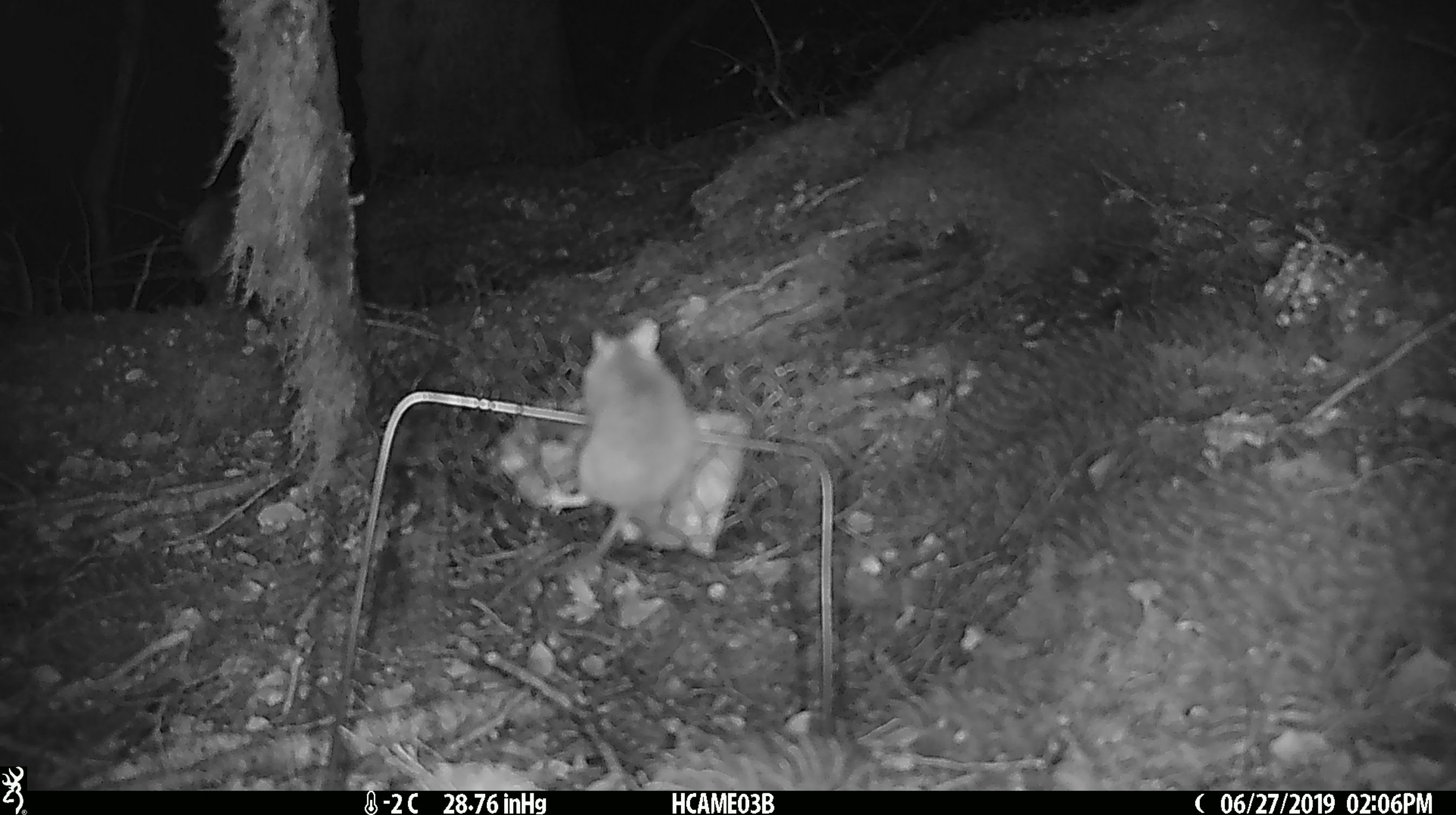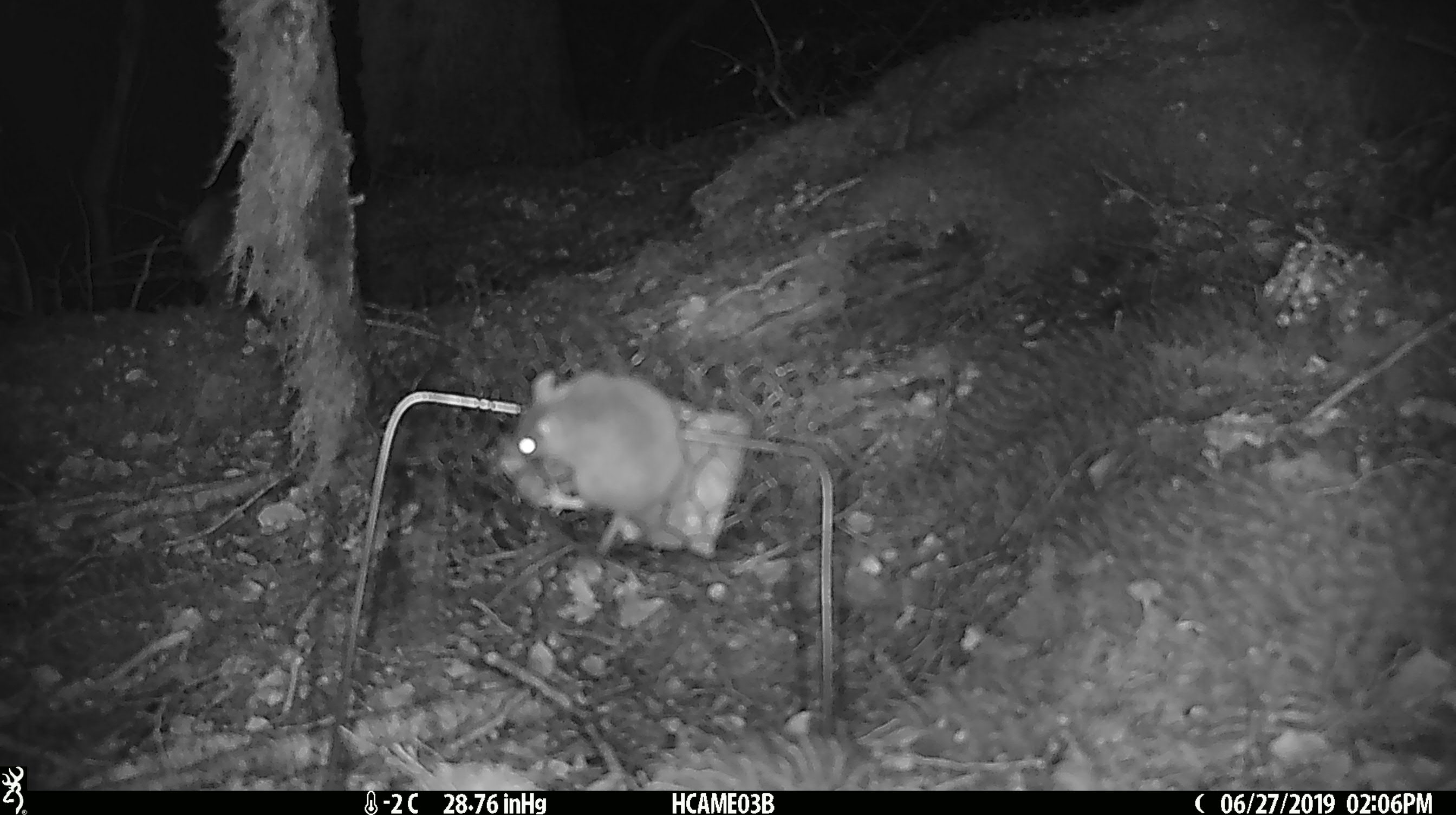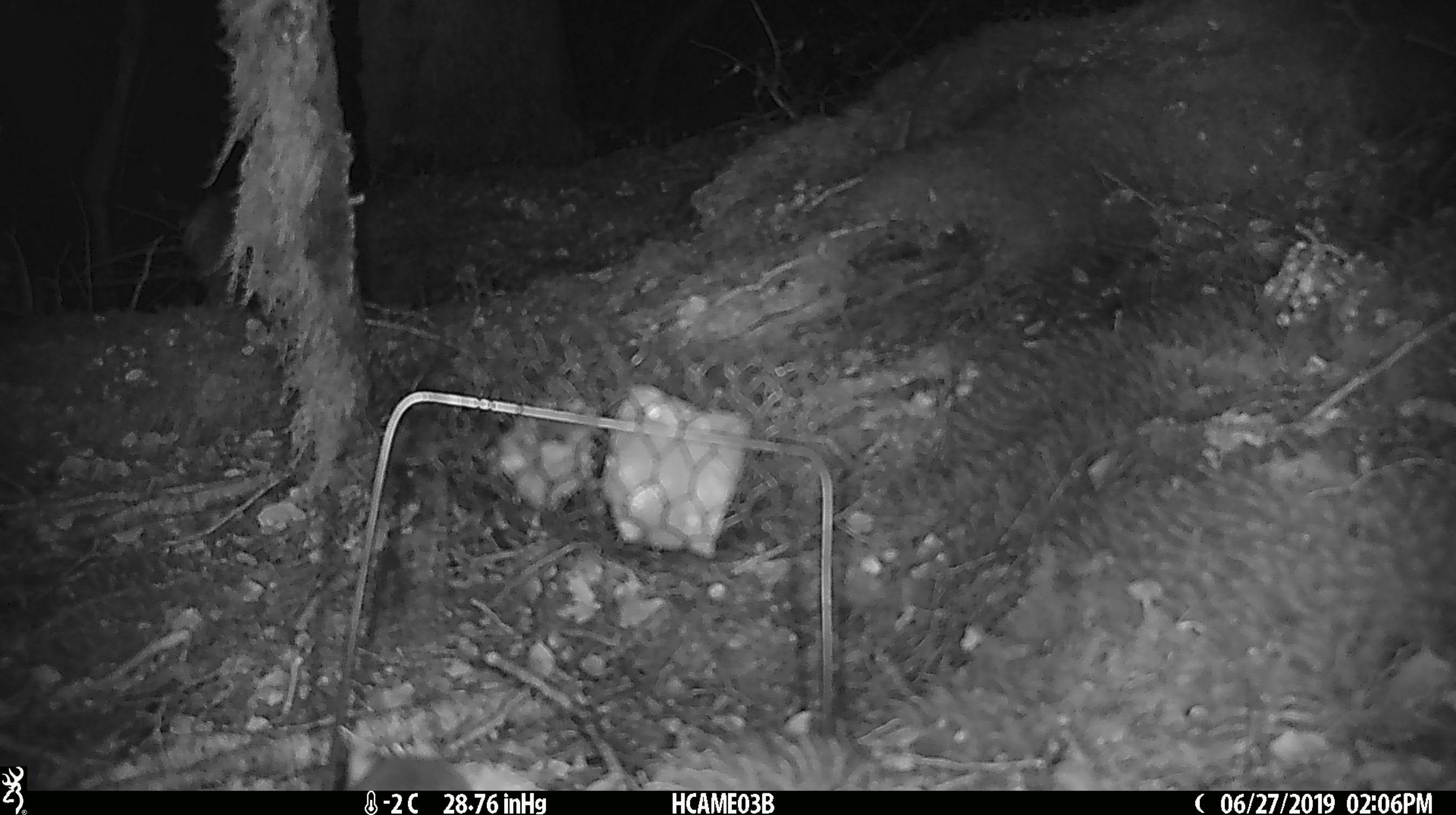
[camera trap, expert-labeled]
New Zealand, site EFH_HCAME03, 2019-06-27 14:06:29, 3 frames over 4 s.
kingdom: Animalia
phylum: Chordata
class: Mammalia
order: Rodentia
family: Muridae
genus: Mus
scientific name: Mus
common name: mouse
Mouse (Mus).